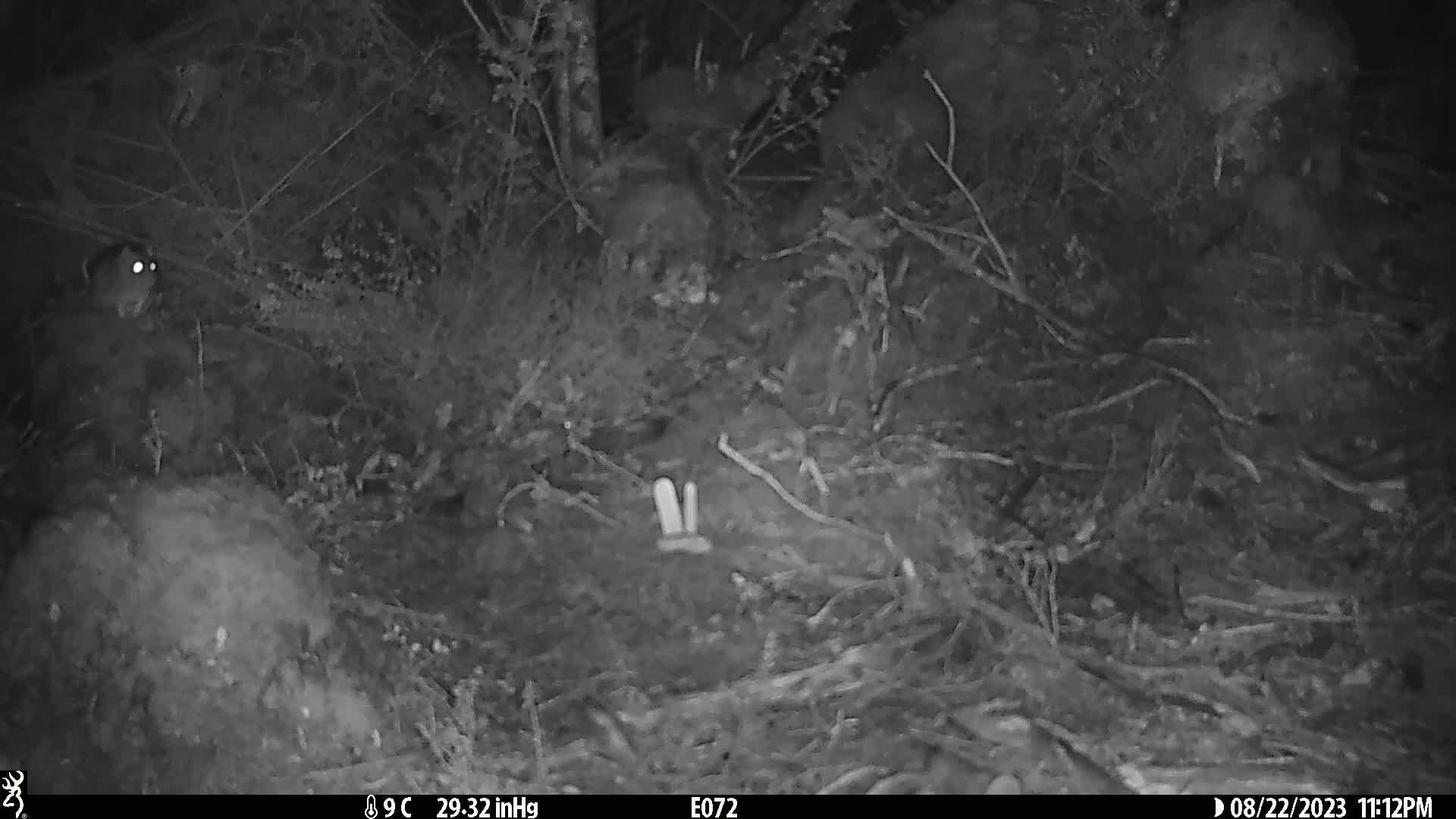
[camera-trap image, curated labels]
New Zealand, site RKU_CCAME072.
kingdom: Animalia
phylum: Chordata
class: Mammalia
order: Rodentia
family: Muridae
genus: Rattus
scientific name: Rattus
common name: rat